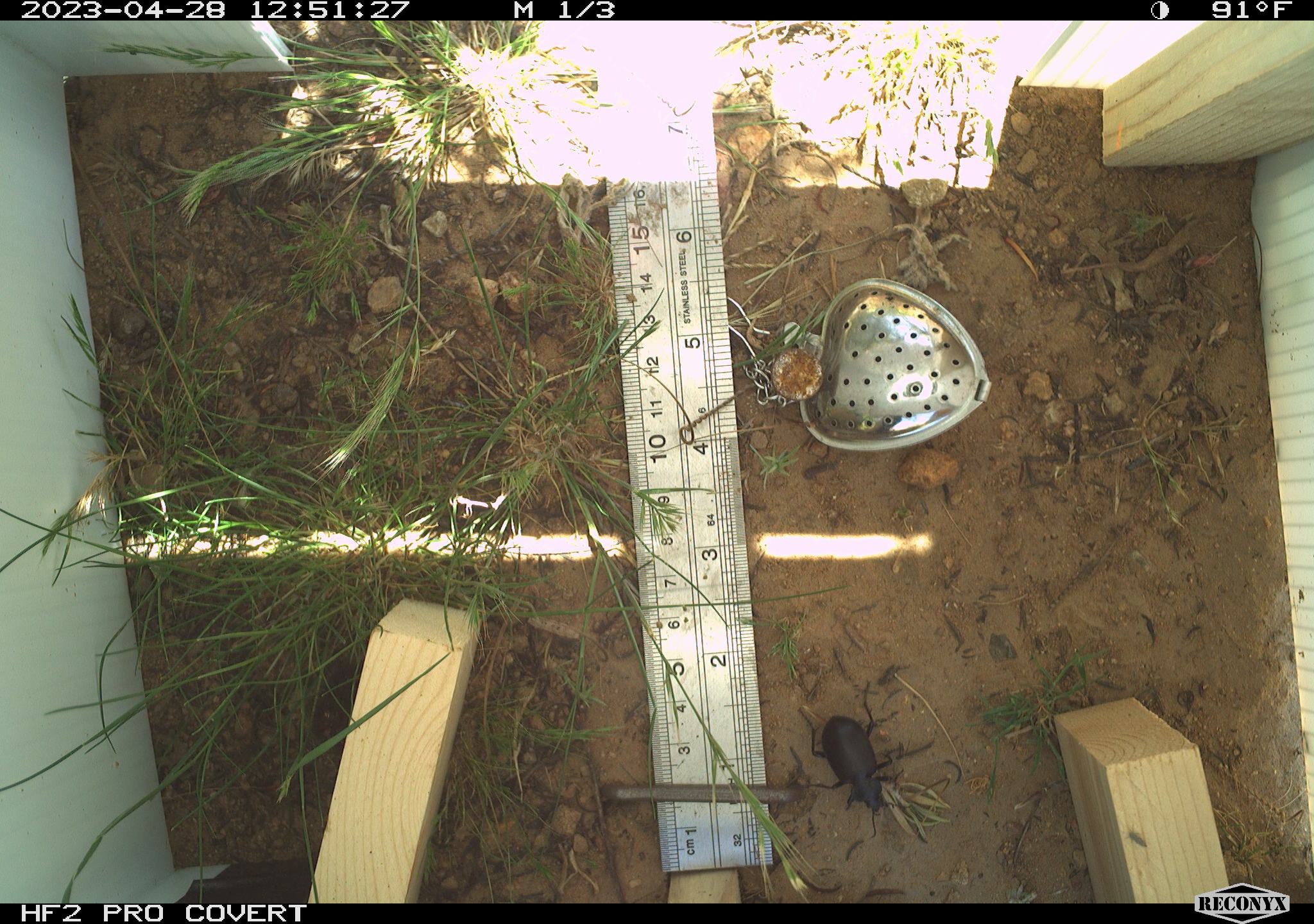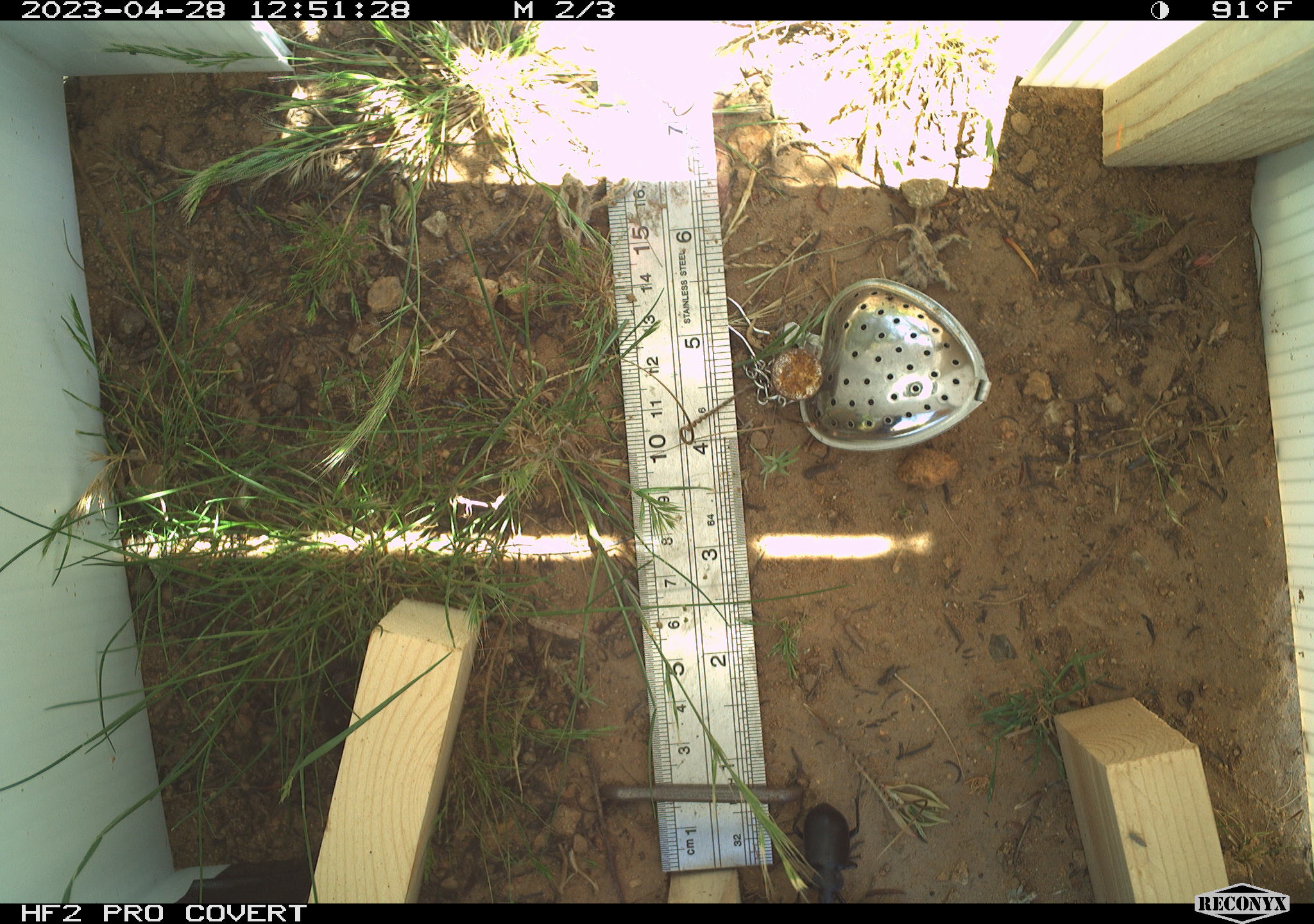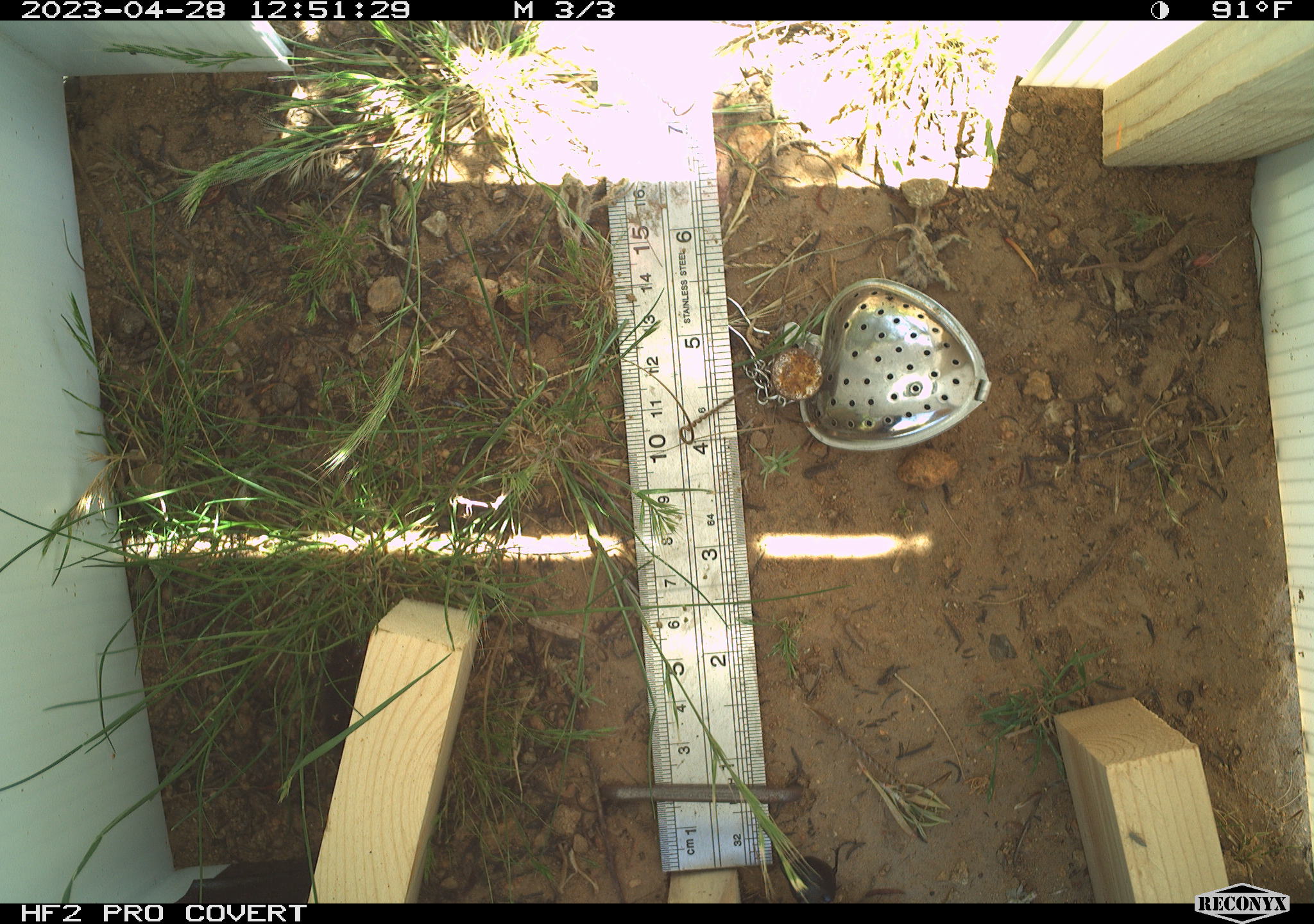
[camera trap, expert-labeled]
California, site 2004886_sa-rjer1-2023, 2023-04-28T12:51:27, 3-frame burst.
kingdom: Animalia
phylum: Arthropoda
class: Insecta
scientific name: Insecta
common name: insect